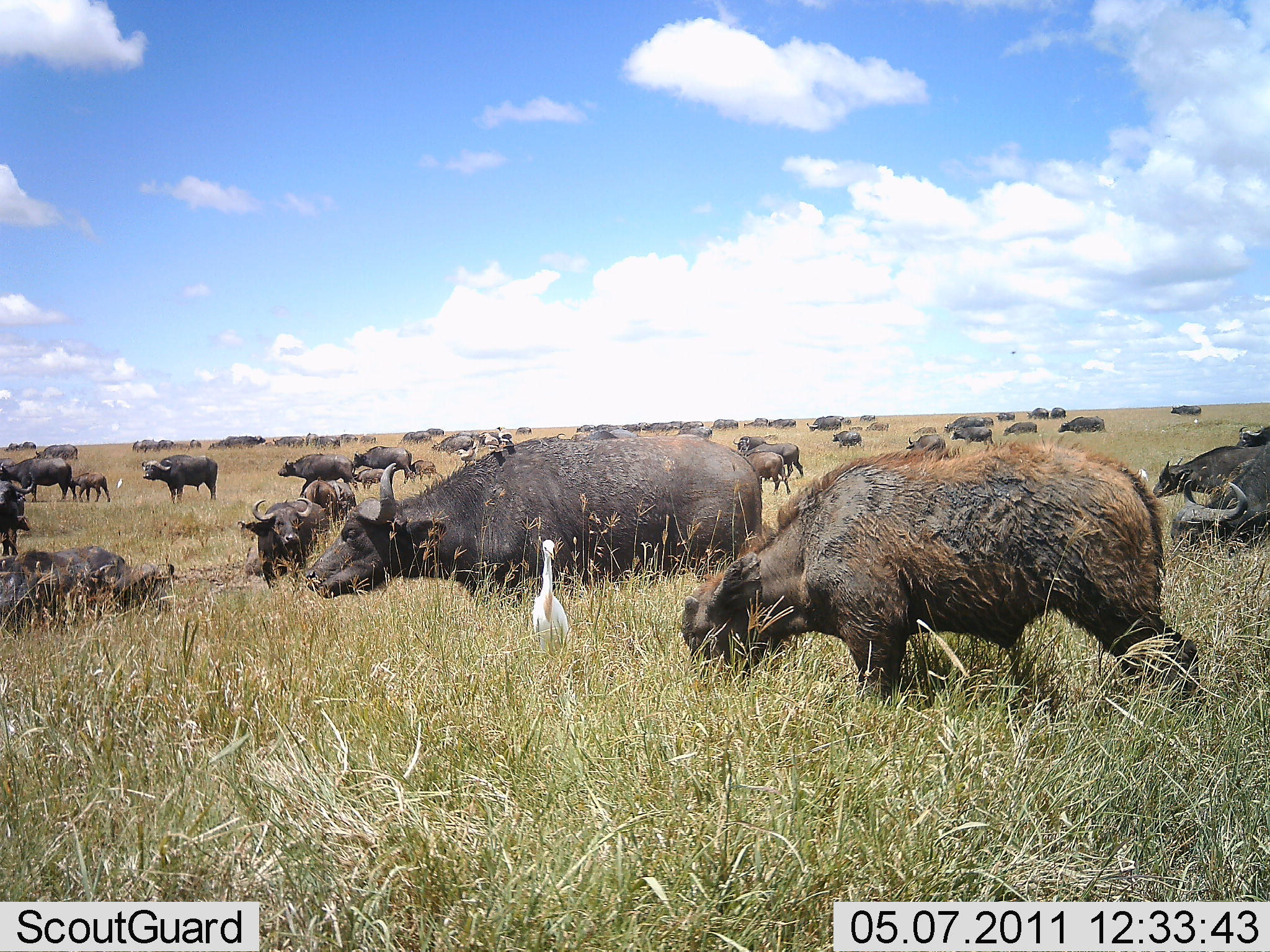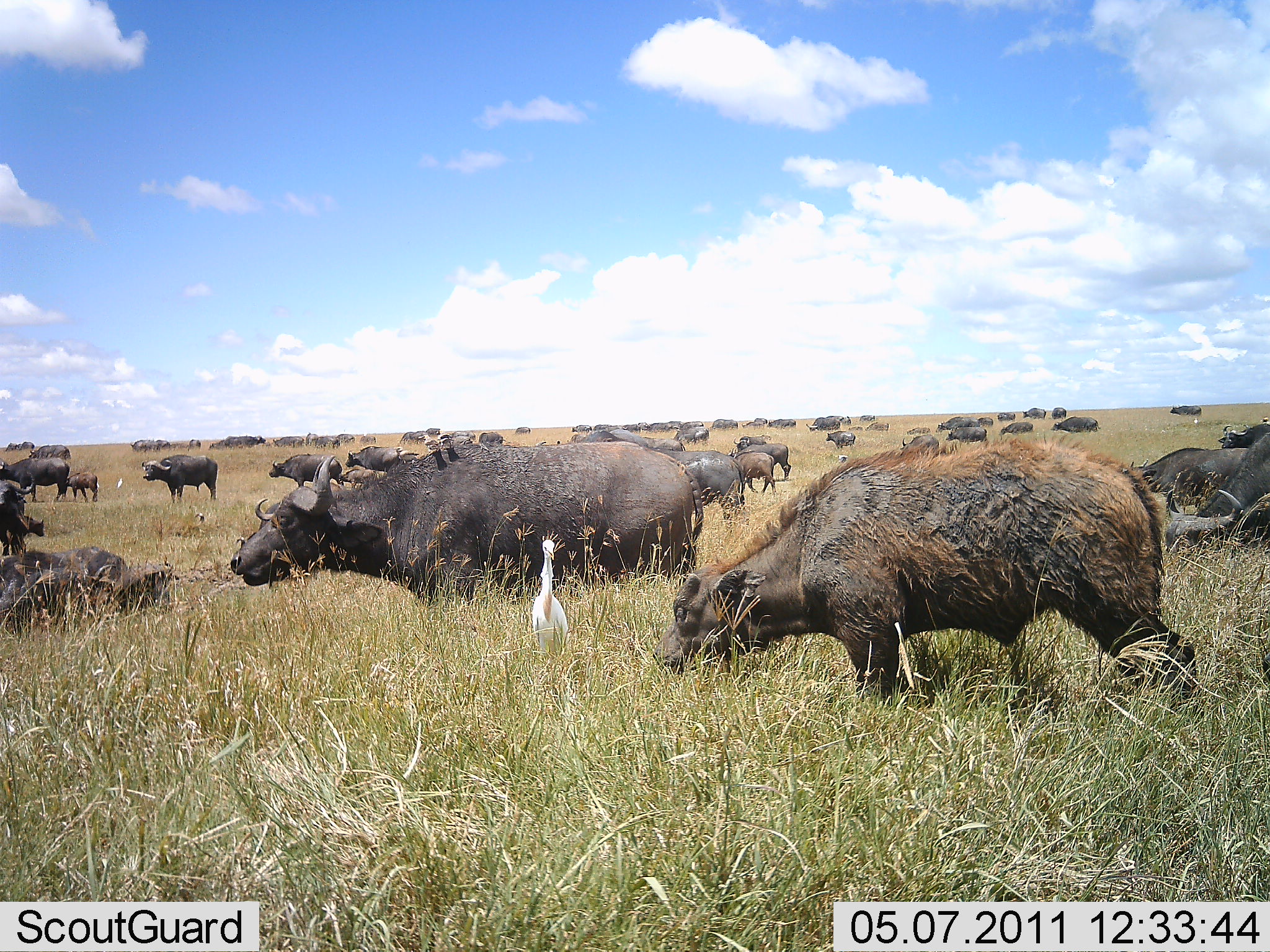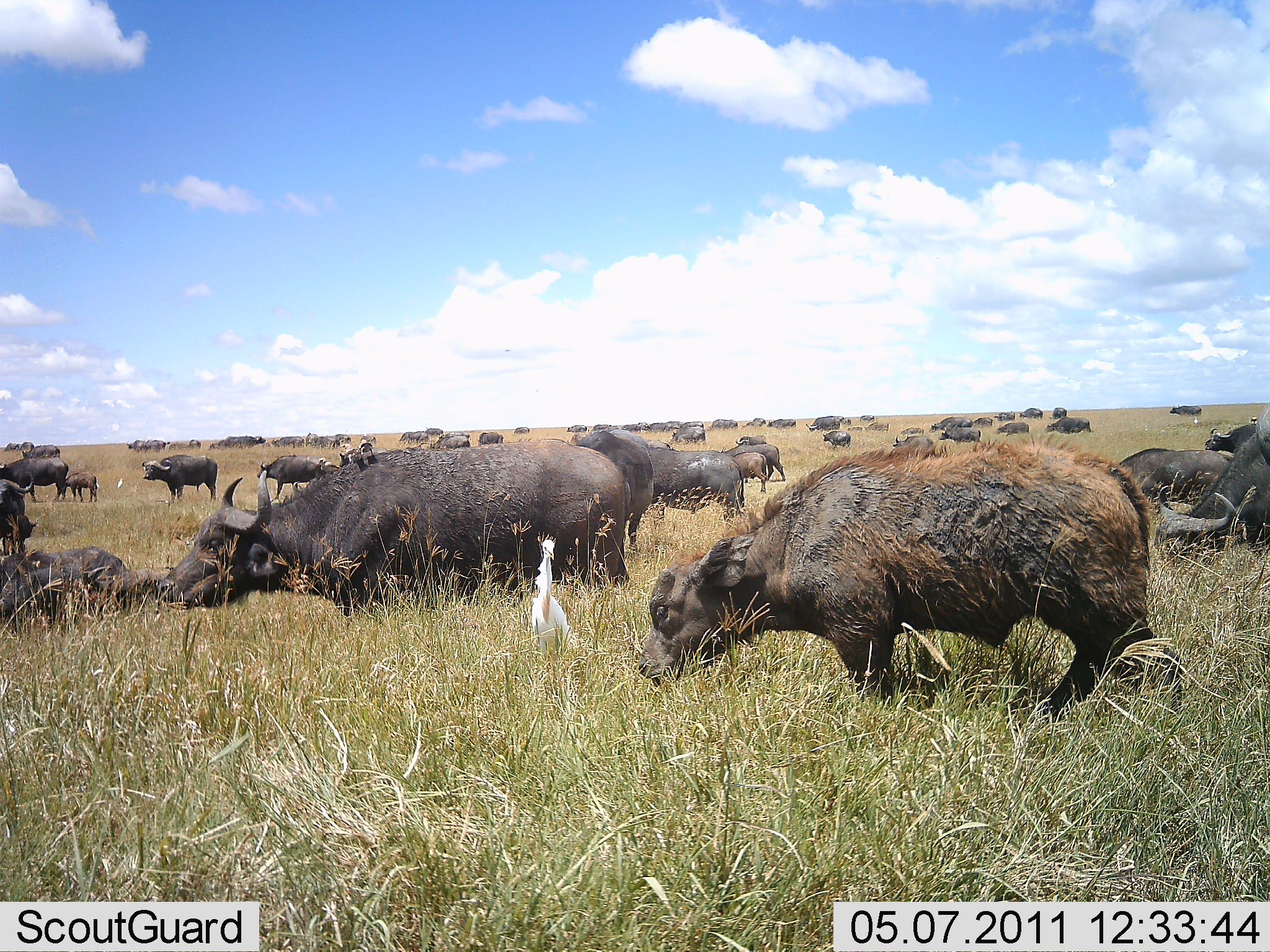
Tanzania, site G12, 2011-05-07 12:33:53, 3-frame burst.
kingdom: Animalia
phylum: Chordata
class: Mammalia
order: Artiodactyla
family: Bovidae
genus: Syncerus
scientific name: Syncerus caffer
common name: cape buffalo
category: buffalo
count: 11-50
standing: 45%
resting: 9%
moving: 64%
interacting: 0%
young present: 64%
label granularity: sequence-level